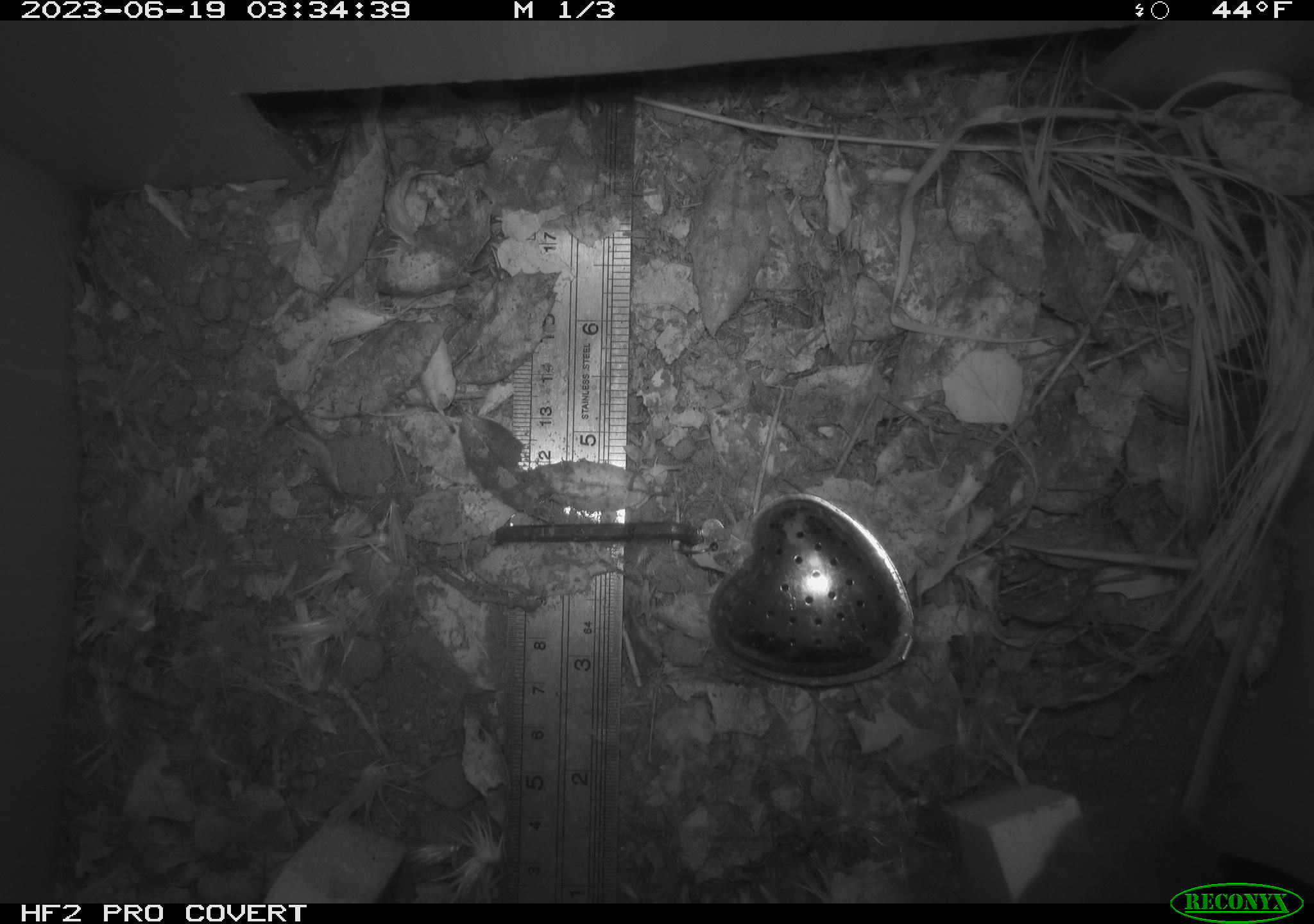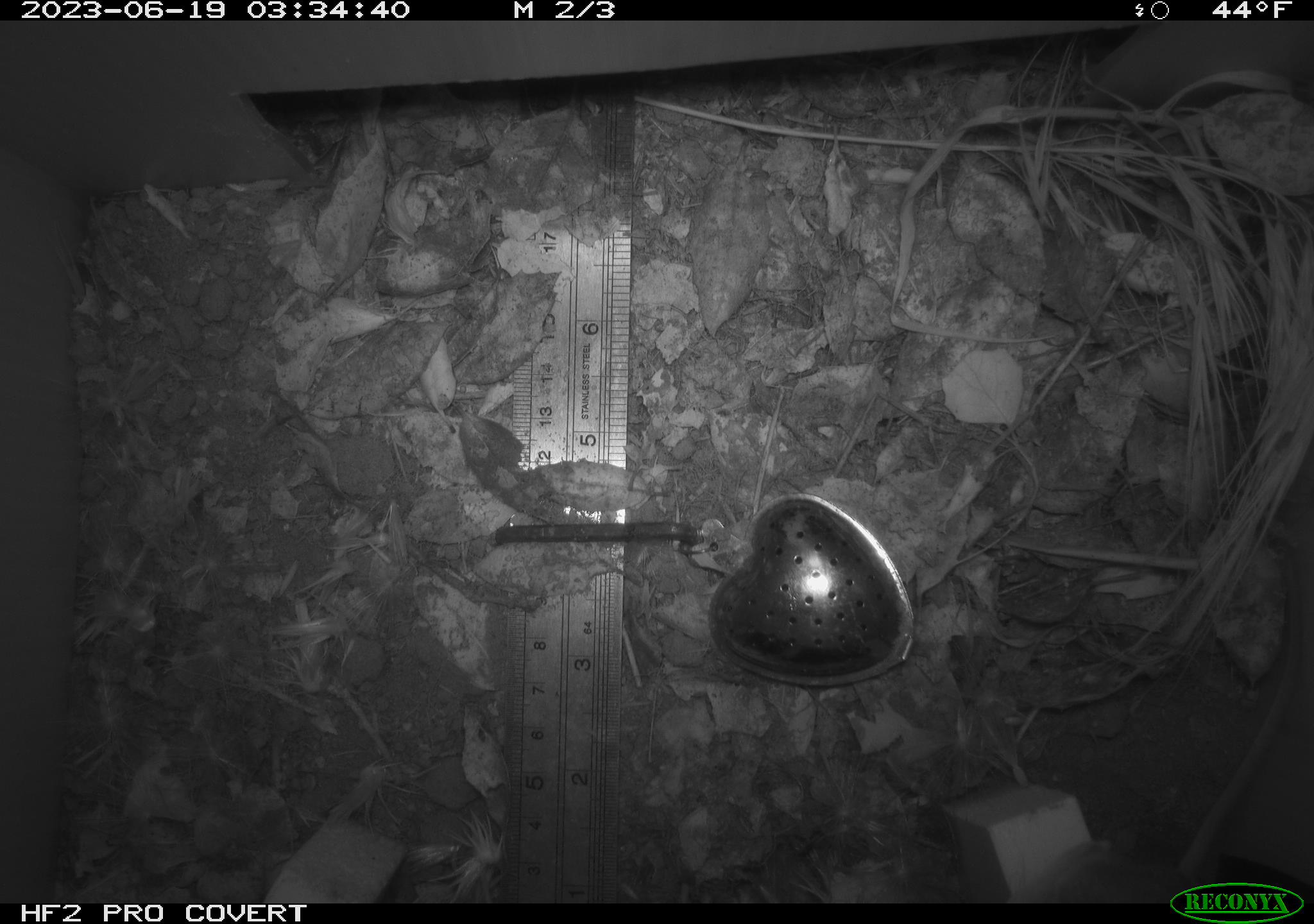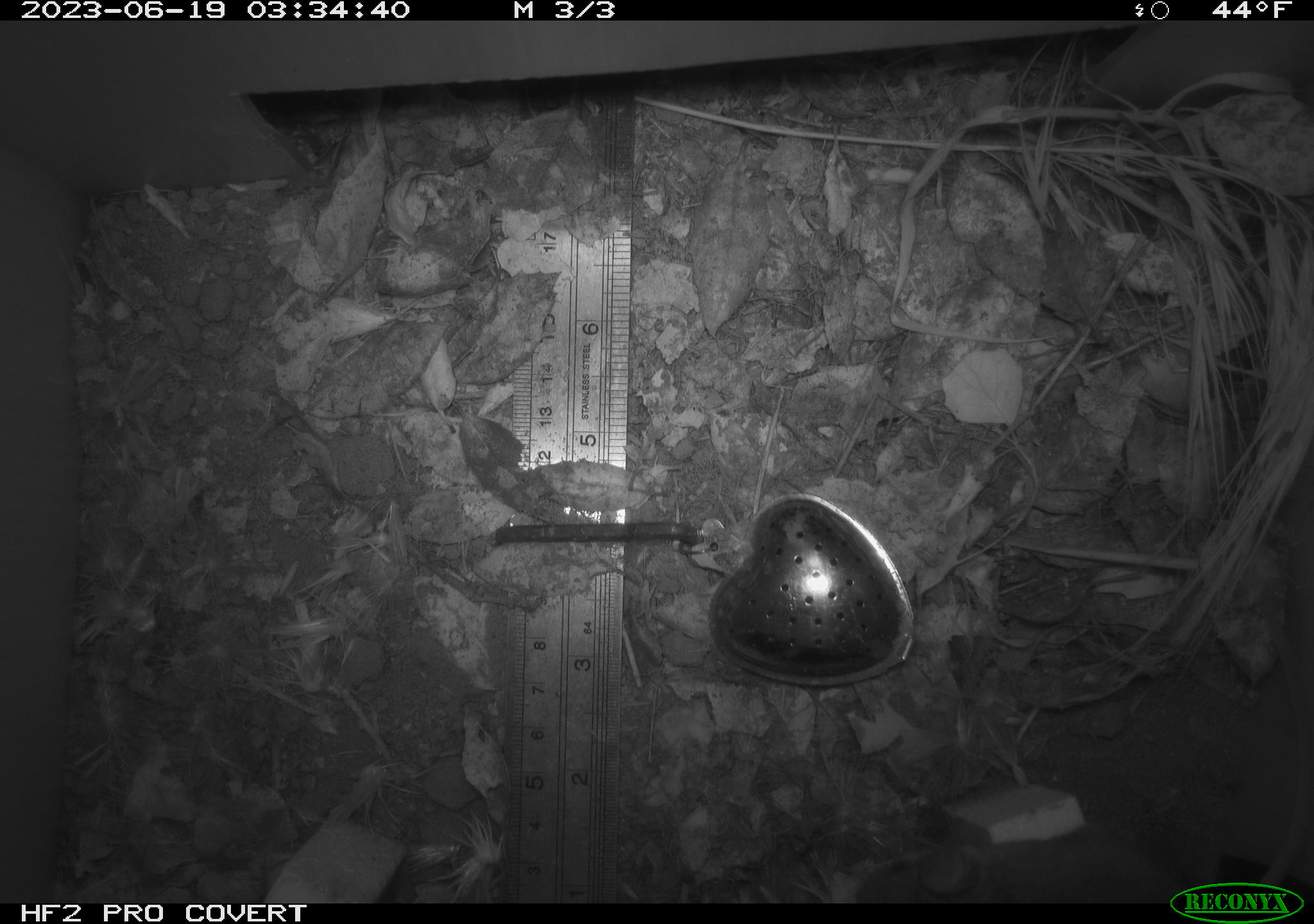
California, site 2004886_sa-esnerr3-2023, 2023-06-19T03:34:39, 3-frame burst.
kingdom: Animalia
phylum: Chordata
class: Mammalia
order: Rodentia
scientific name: Rodentia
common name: mouse species